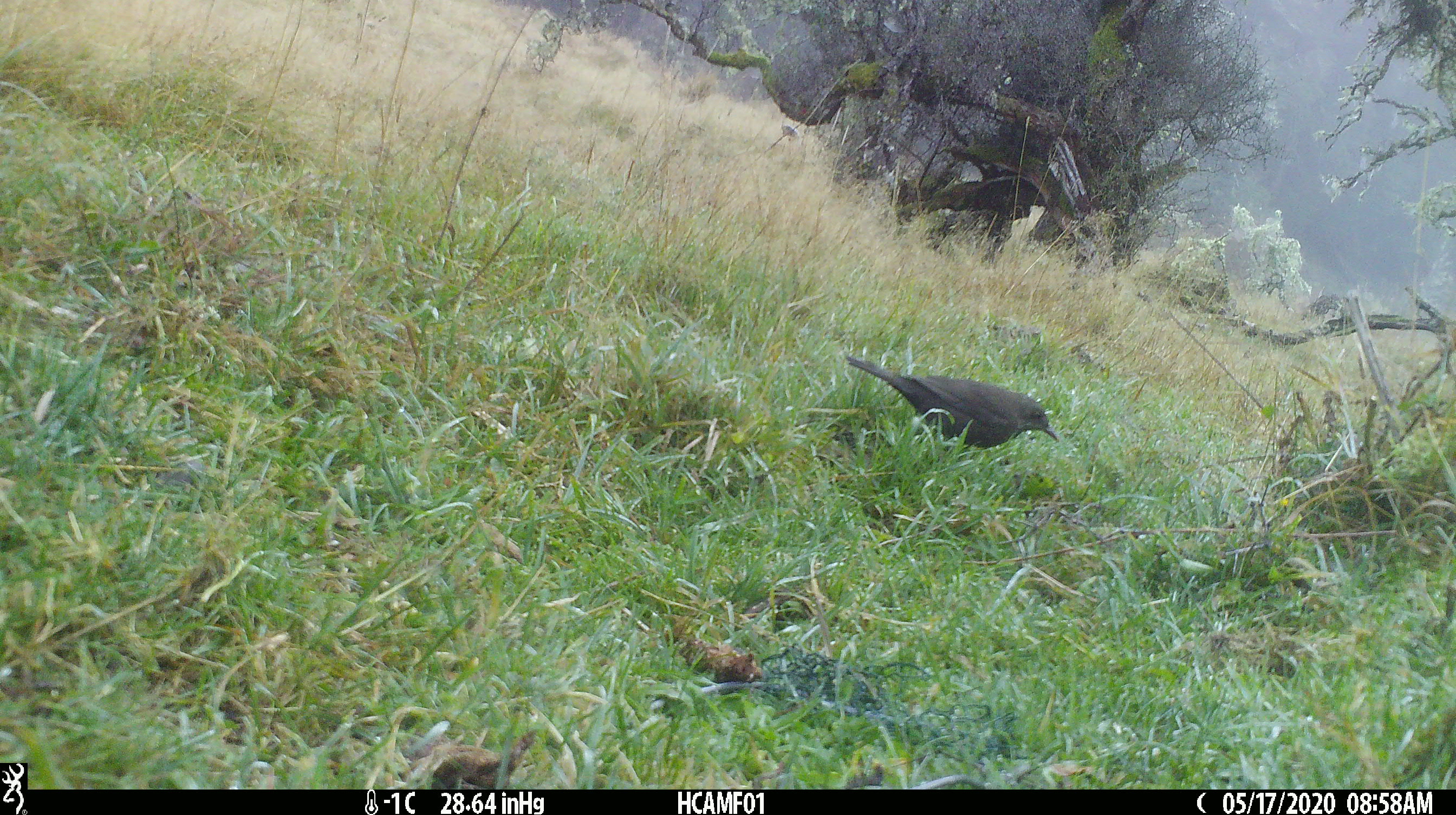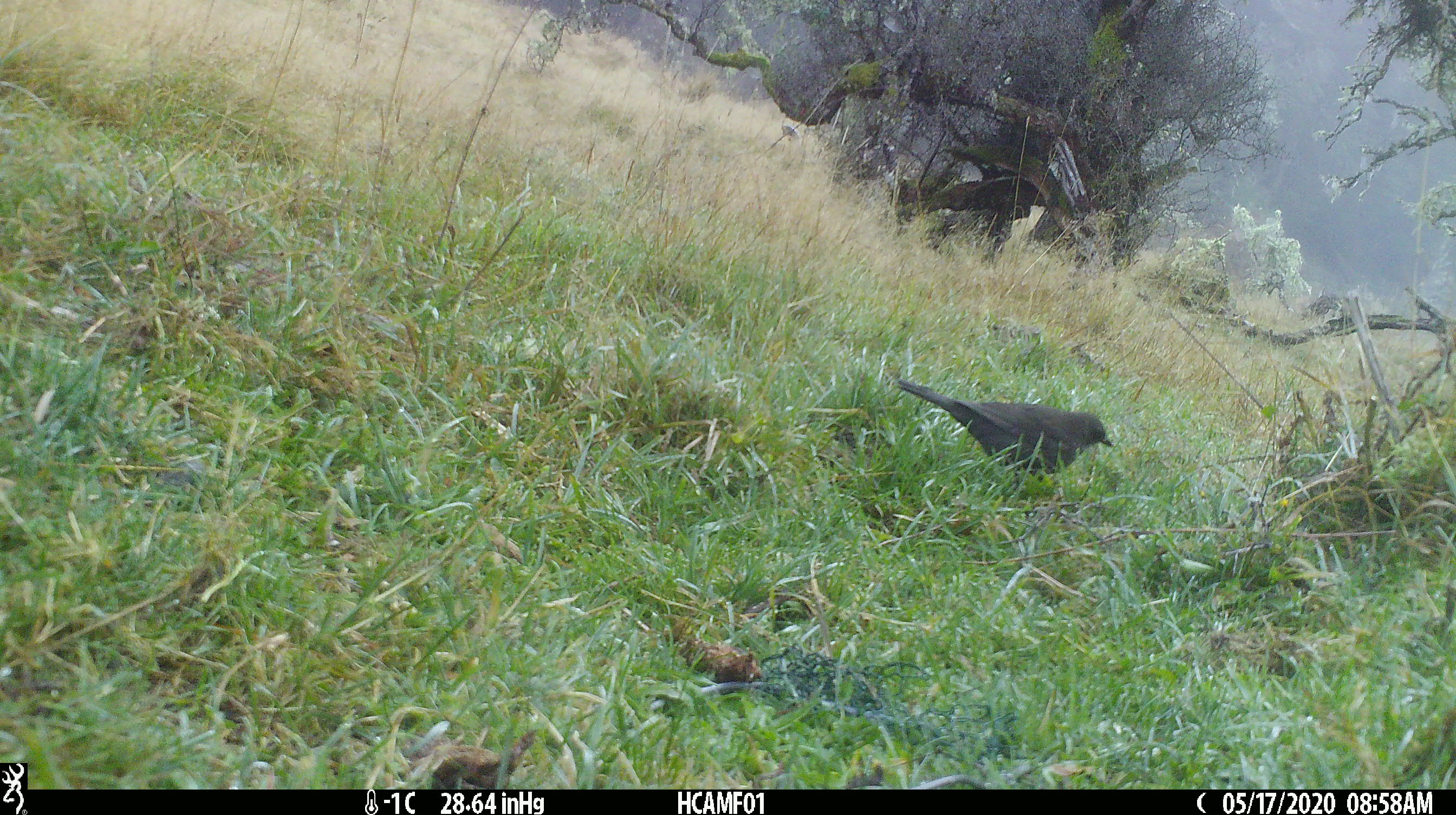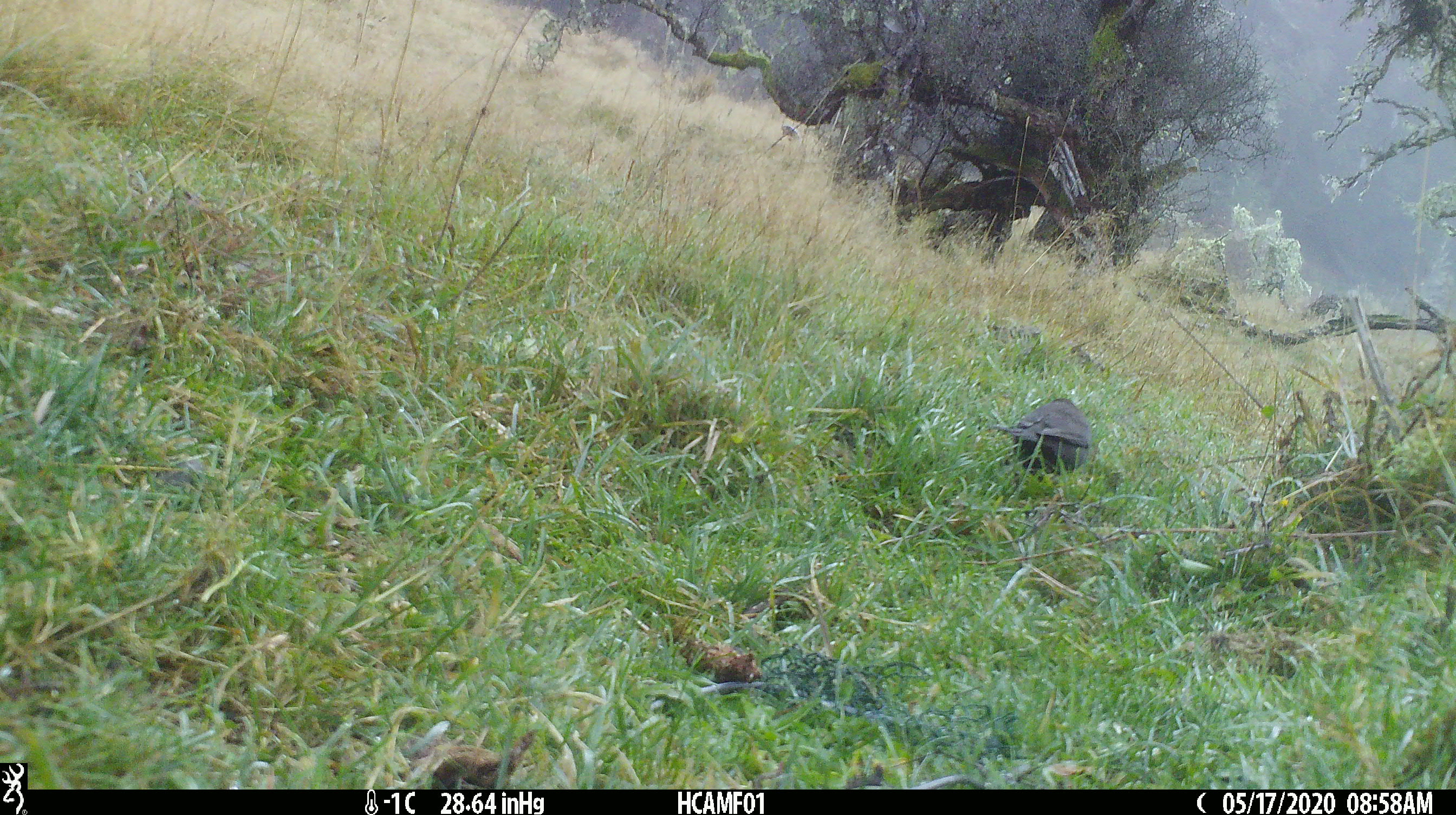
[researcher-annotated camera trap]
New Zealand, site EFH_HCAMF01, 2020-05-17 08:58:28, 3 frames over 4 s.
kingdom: Animalia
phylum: Chordata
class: Aves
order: Passeriformes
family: Turdidae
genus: Turdus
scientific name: Turdus merula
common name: eurasian blackbird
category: blackbird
Blackbird (eurasian blackbird) (Turdus merula).